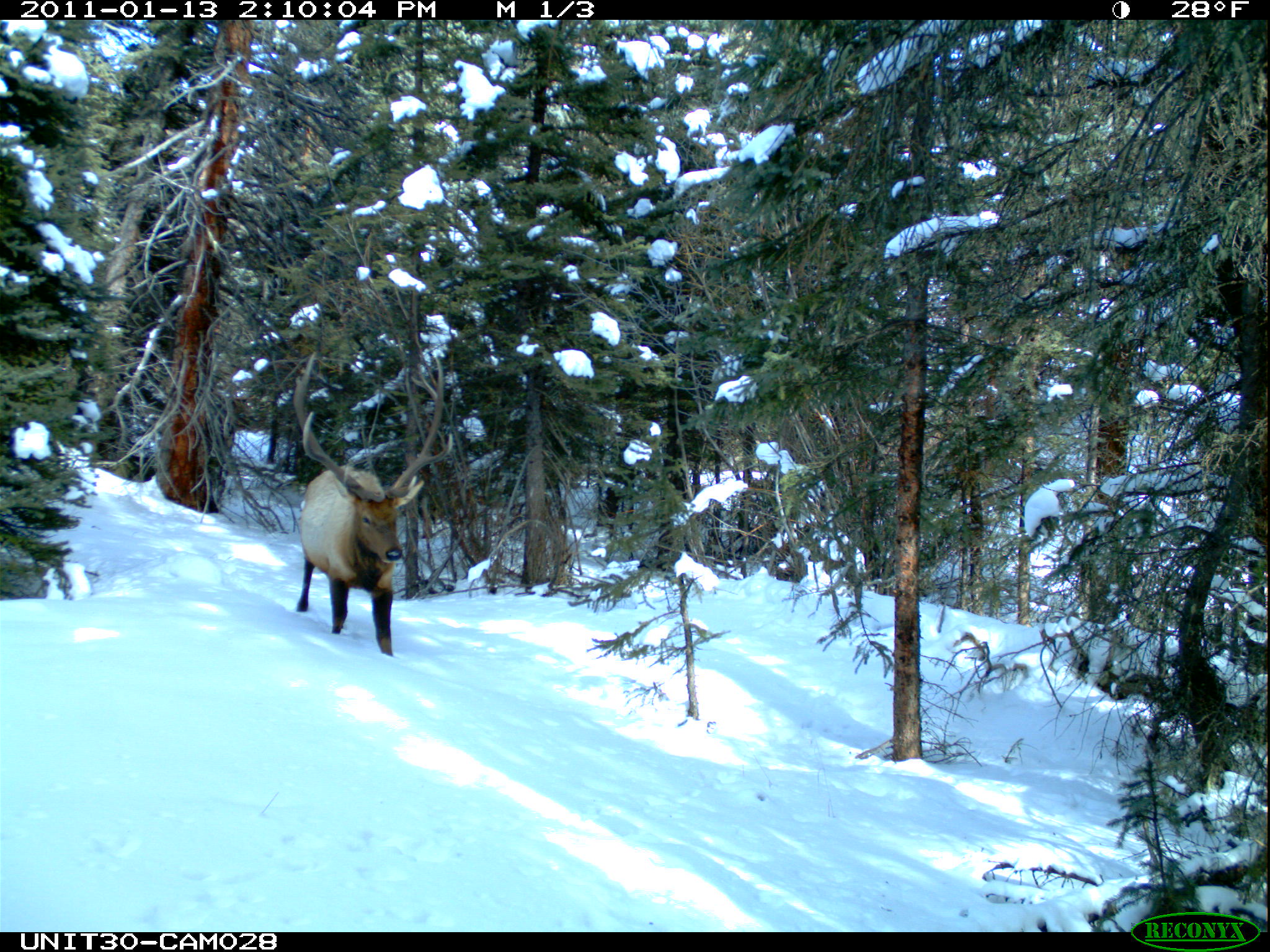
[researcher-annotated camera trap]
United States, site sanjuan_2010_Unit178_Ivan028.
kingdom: Animalia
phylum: Chordata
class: Mammalia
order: Artiodactyla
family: Cervidae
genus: Cervus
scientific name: Cervus elaphus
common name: red deer